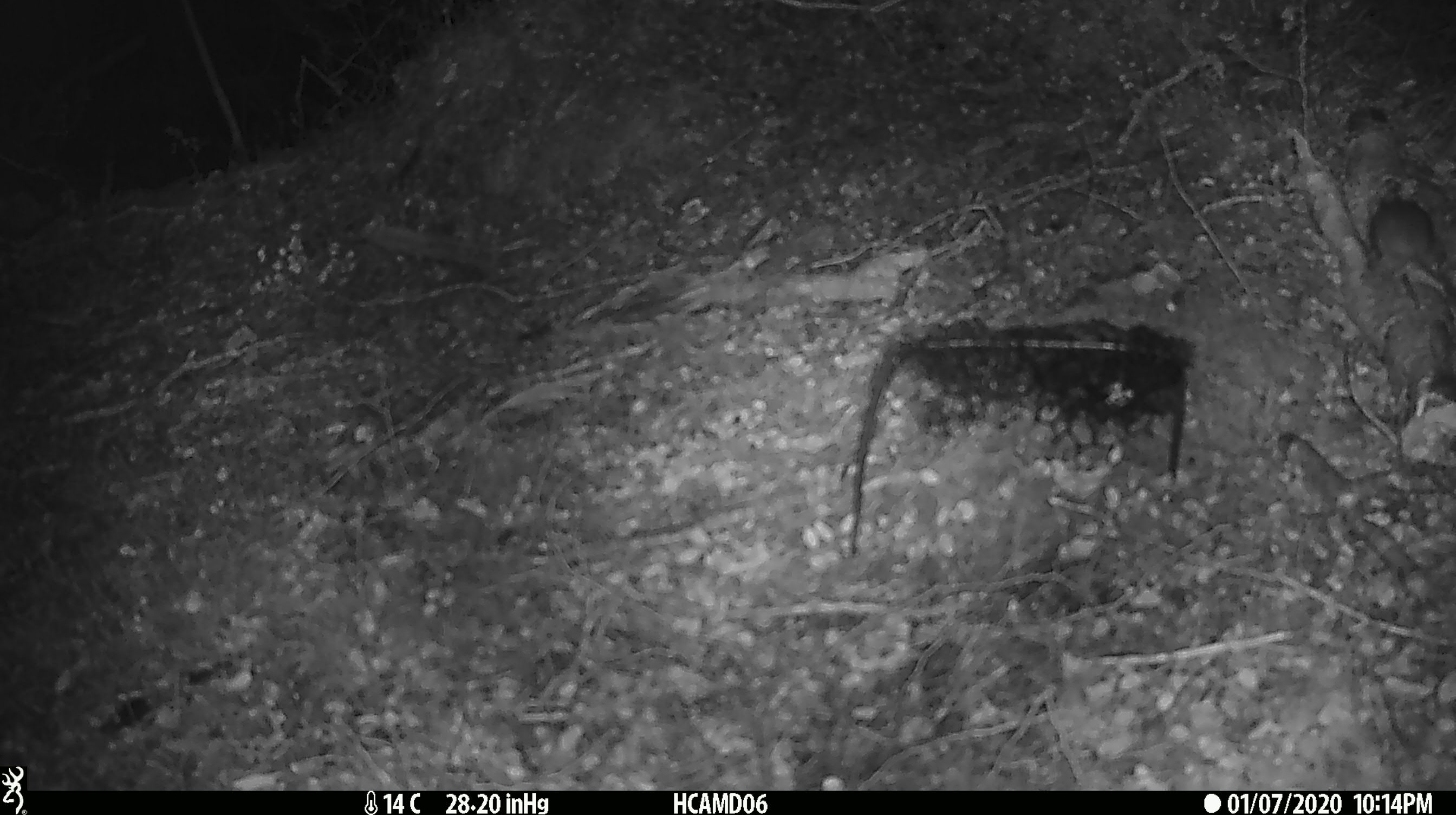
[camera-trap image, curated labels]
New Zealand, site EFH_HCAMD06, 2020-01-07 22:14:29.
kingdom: Animalia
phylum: Chordata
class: Mammalia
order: Rodentia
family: Muridae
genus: Mus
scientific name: Mus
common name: mouse